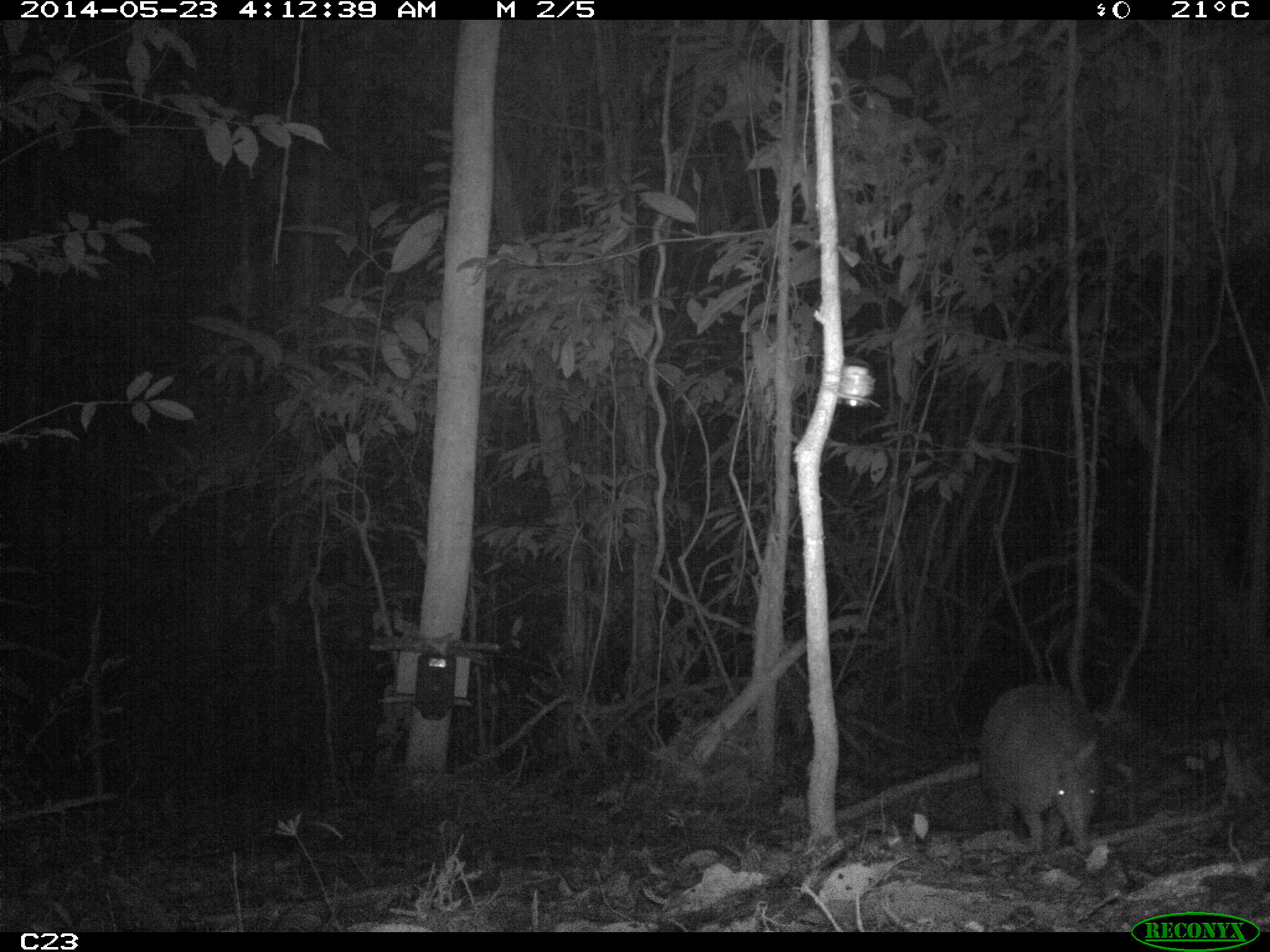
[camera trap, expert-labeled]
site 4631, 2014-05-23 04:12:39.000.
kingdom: Animalia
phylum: Chordata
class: Mammalia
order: Cingulata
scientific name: Cingulata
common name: armadillo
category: unknown armadillo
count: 1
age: adult